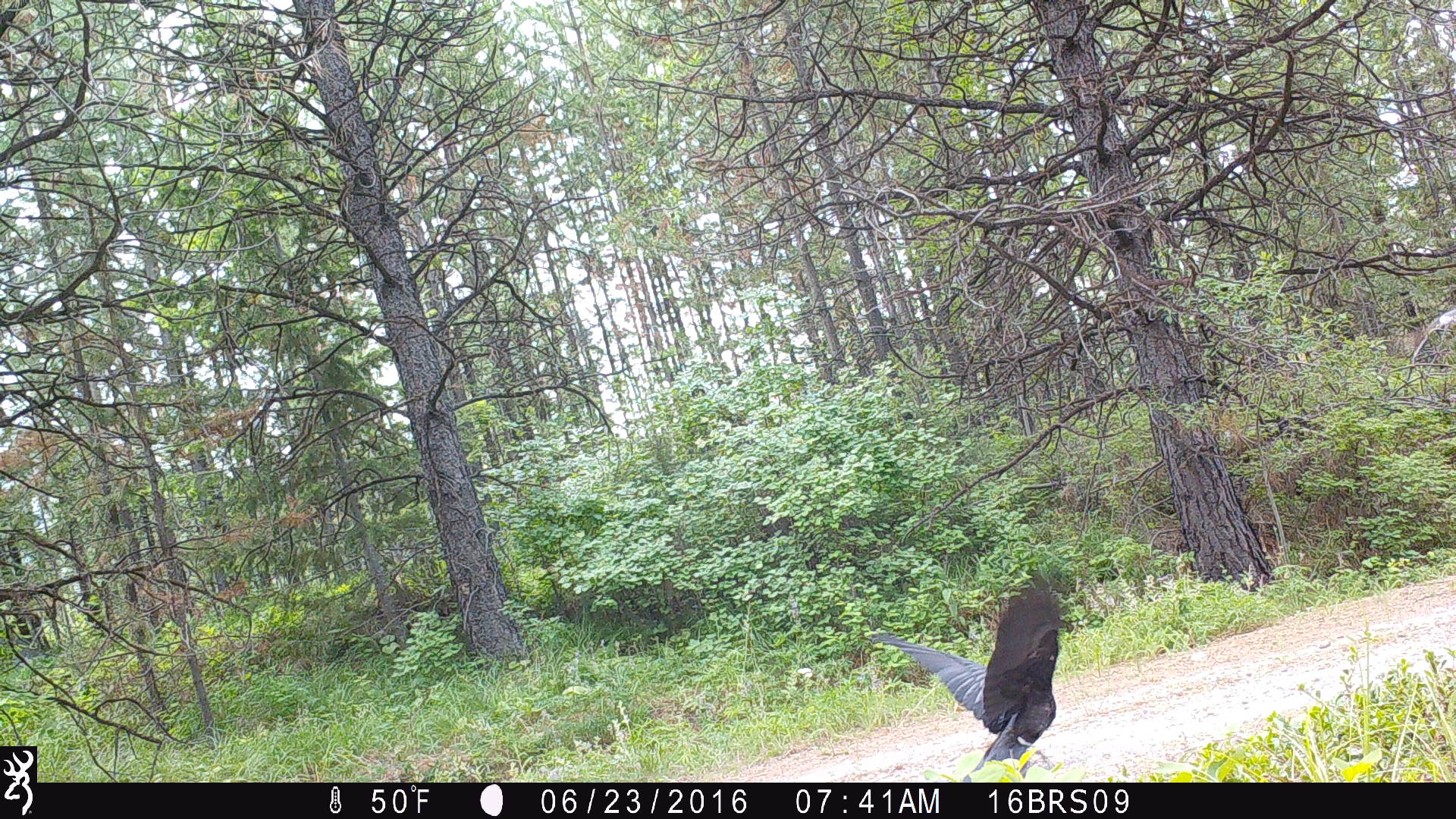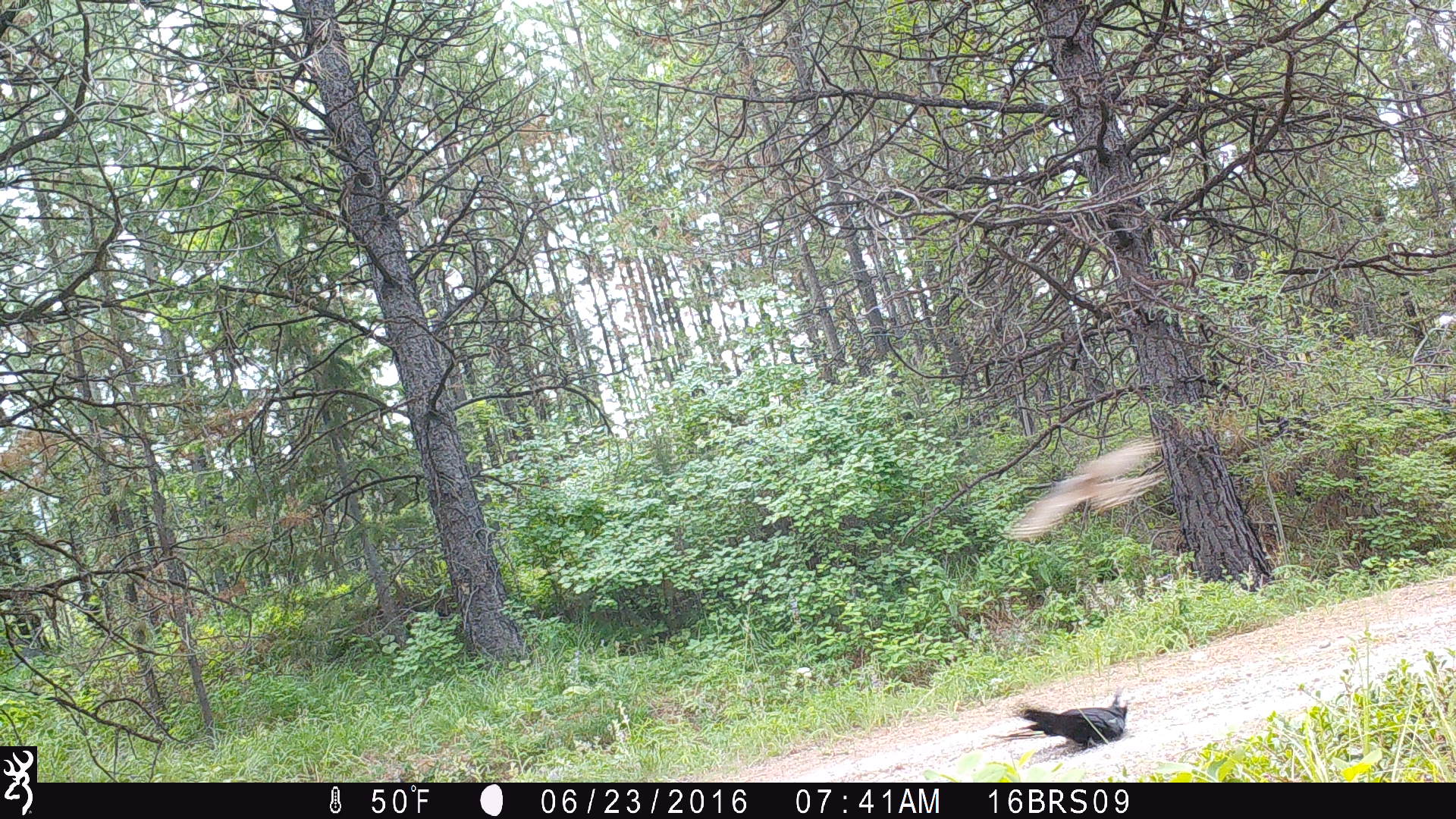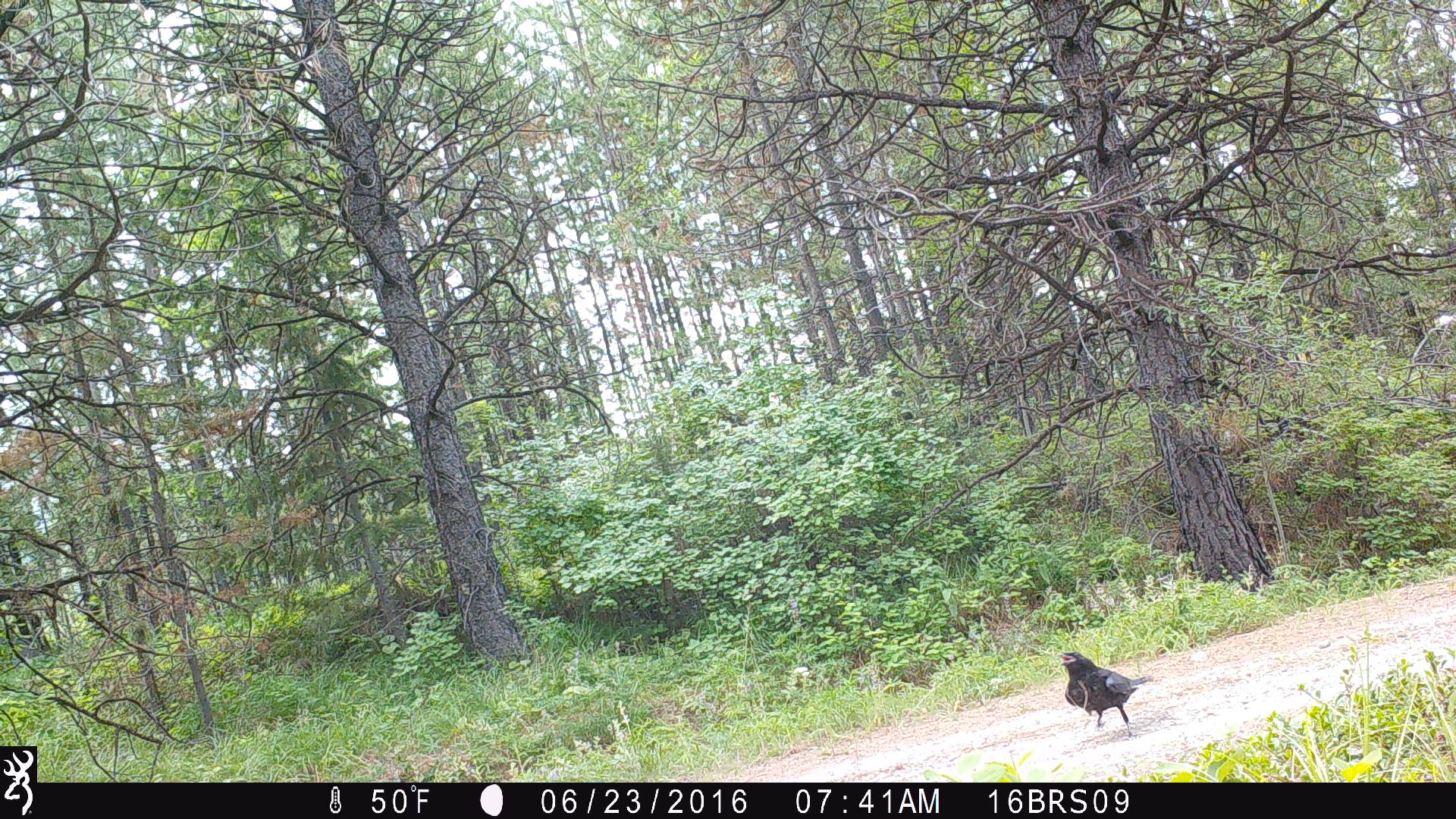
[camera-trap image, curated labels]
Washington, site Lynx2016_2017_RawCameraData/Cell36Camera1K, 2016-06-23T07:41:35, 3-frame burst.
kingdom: Animalia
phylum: Chordata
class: Aves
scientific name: Aves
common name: birds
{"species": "Aves (birds)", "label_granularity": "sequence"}